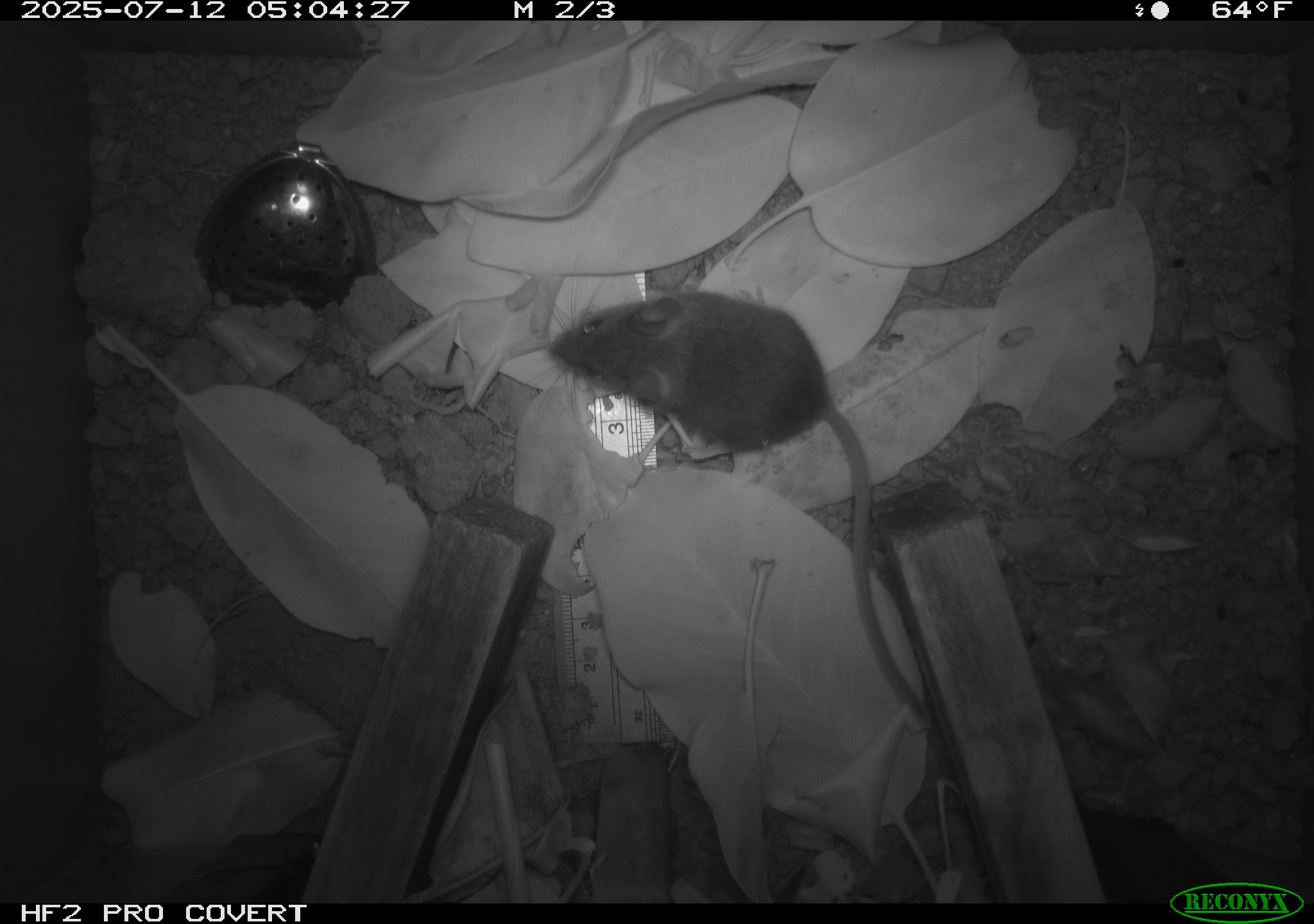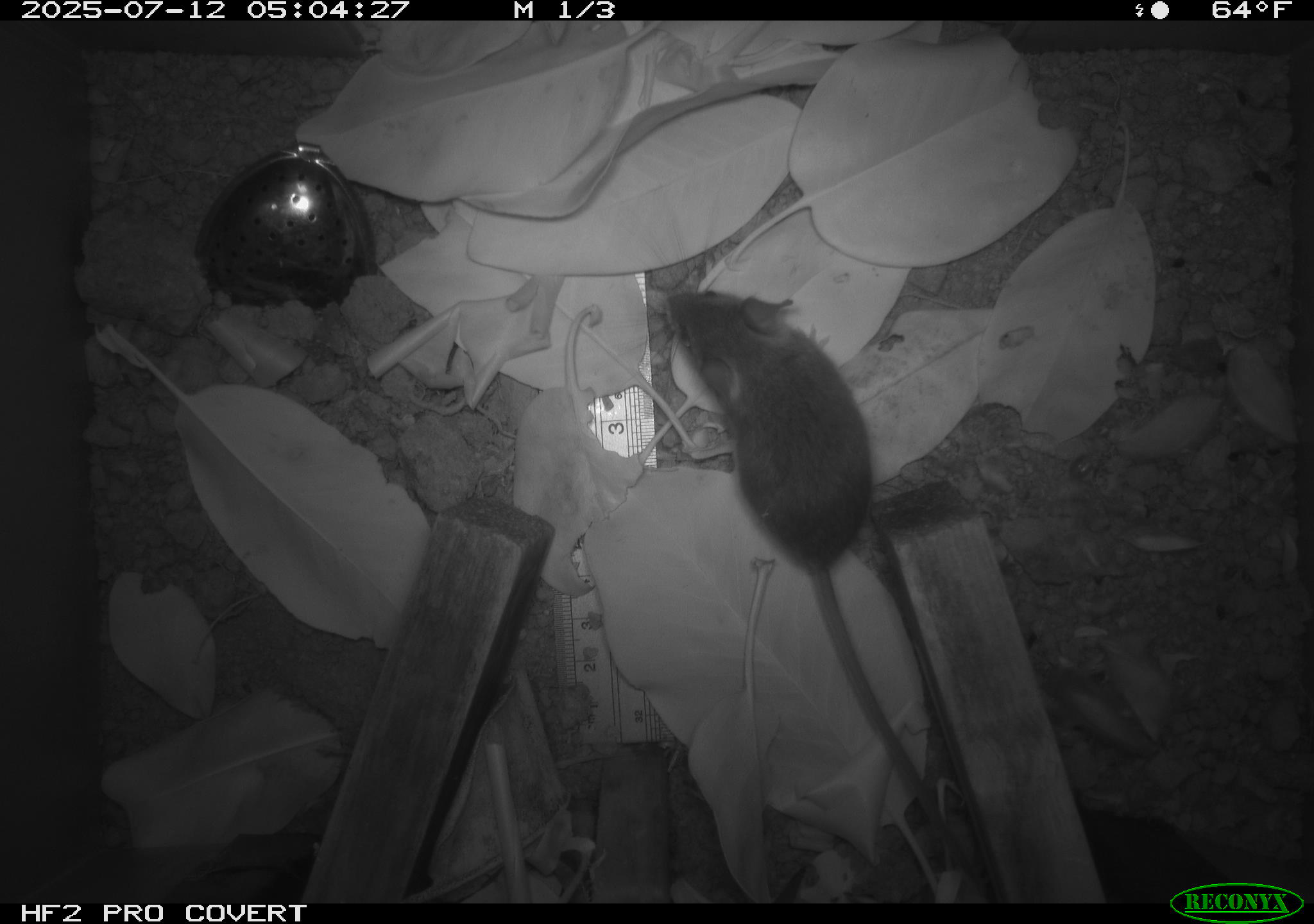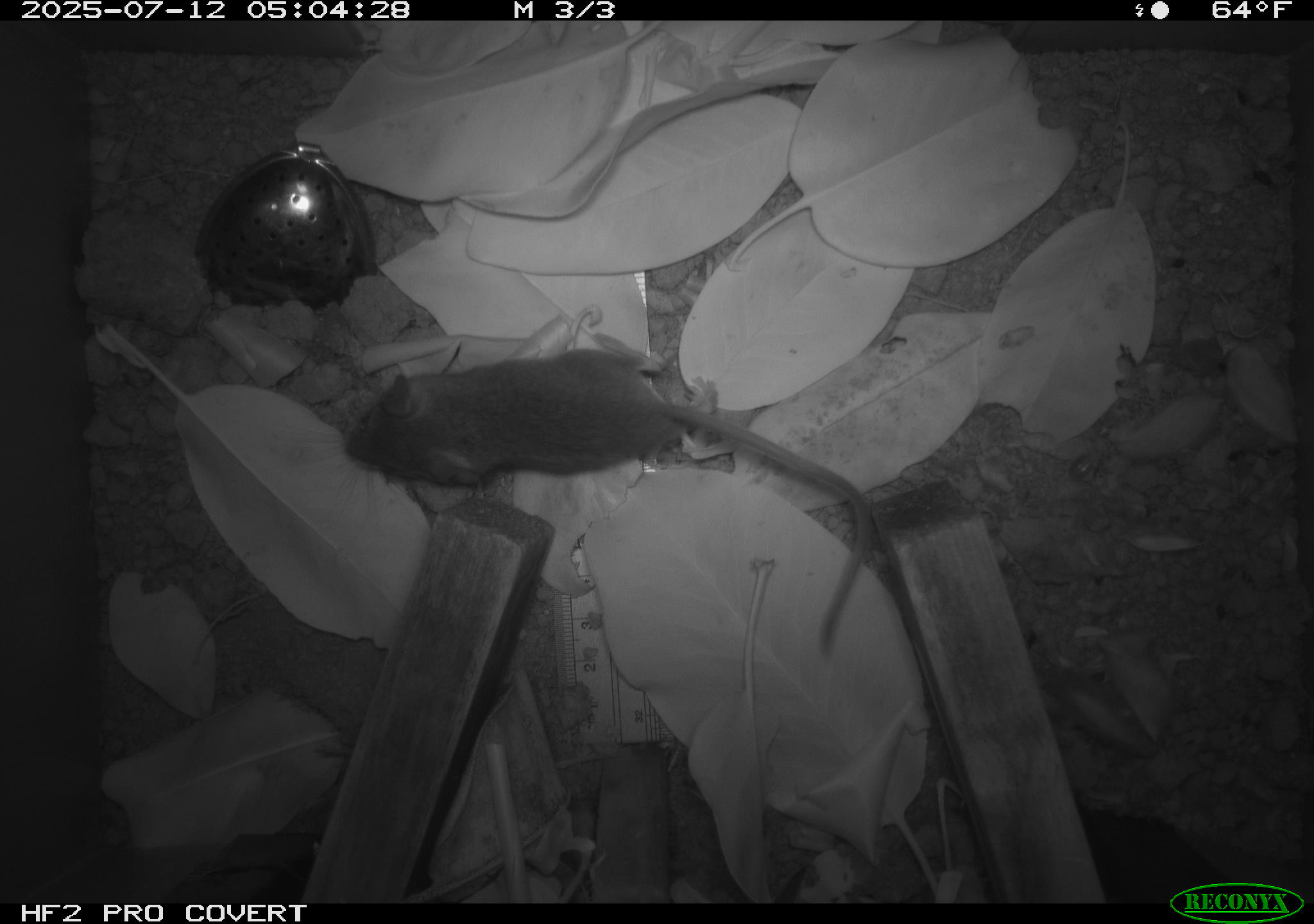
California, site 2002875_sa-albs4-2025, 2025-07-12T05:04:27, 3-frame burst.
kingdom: Animalia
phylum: Chordata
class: Mammalia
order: Rodentia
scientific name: Rodentia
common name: mouse species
Mouse species (Rodentia).